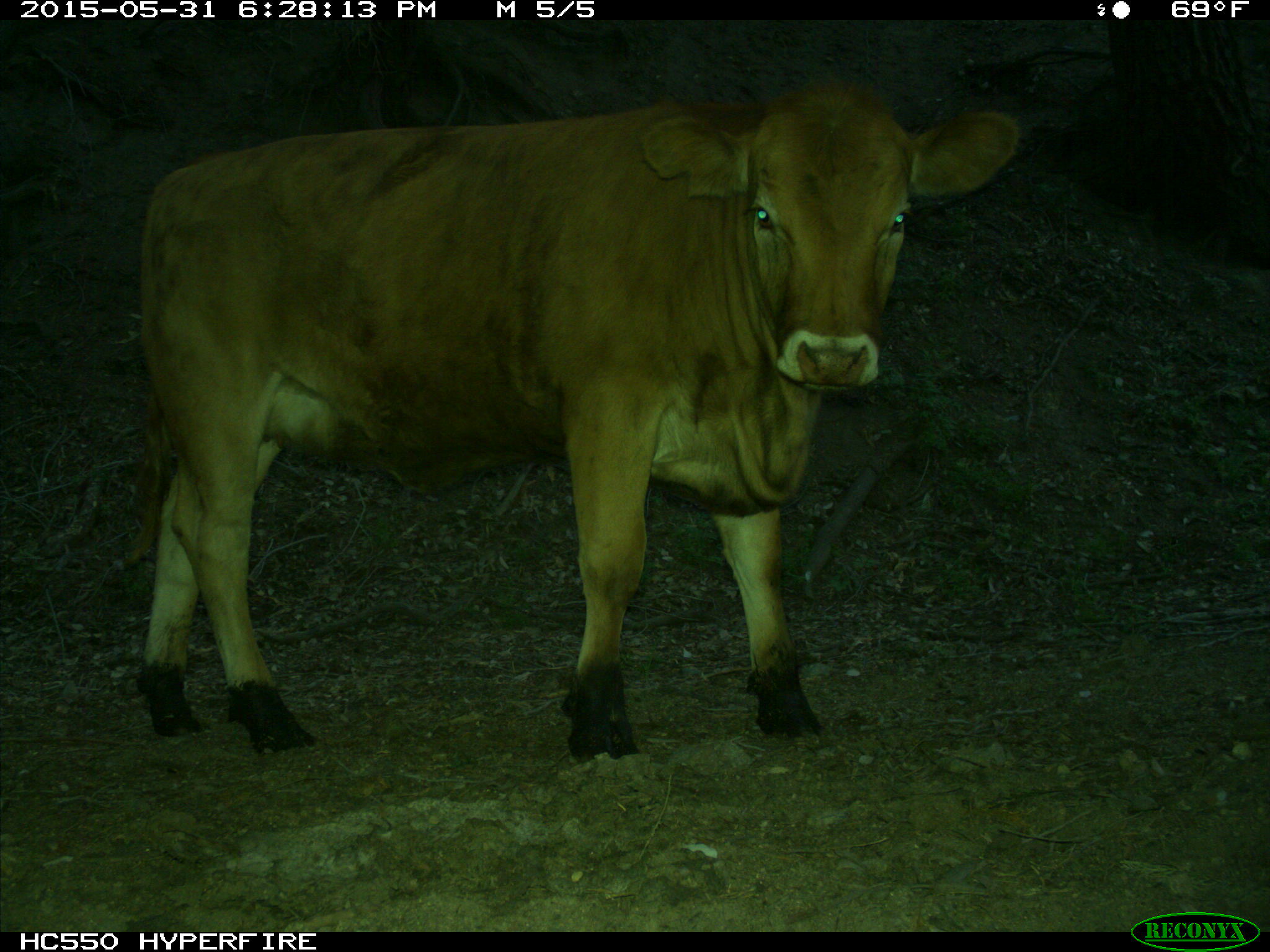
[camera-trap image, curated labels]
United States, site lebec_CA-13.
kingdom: Animalia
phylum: Chordata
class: Mammalia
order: Artiodactyla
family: Bovidae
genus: Bos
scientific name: Bos taurus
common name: domestic cow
Bos taurus (domestic cow).